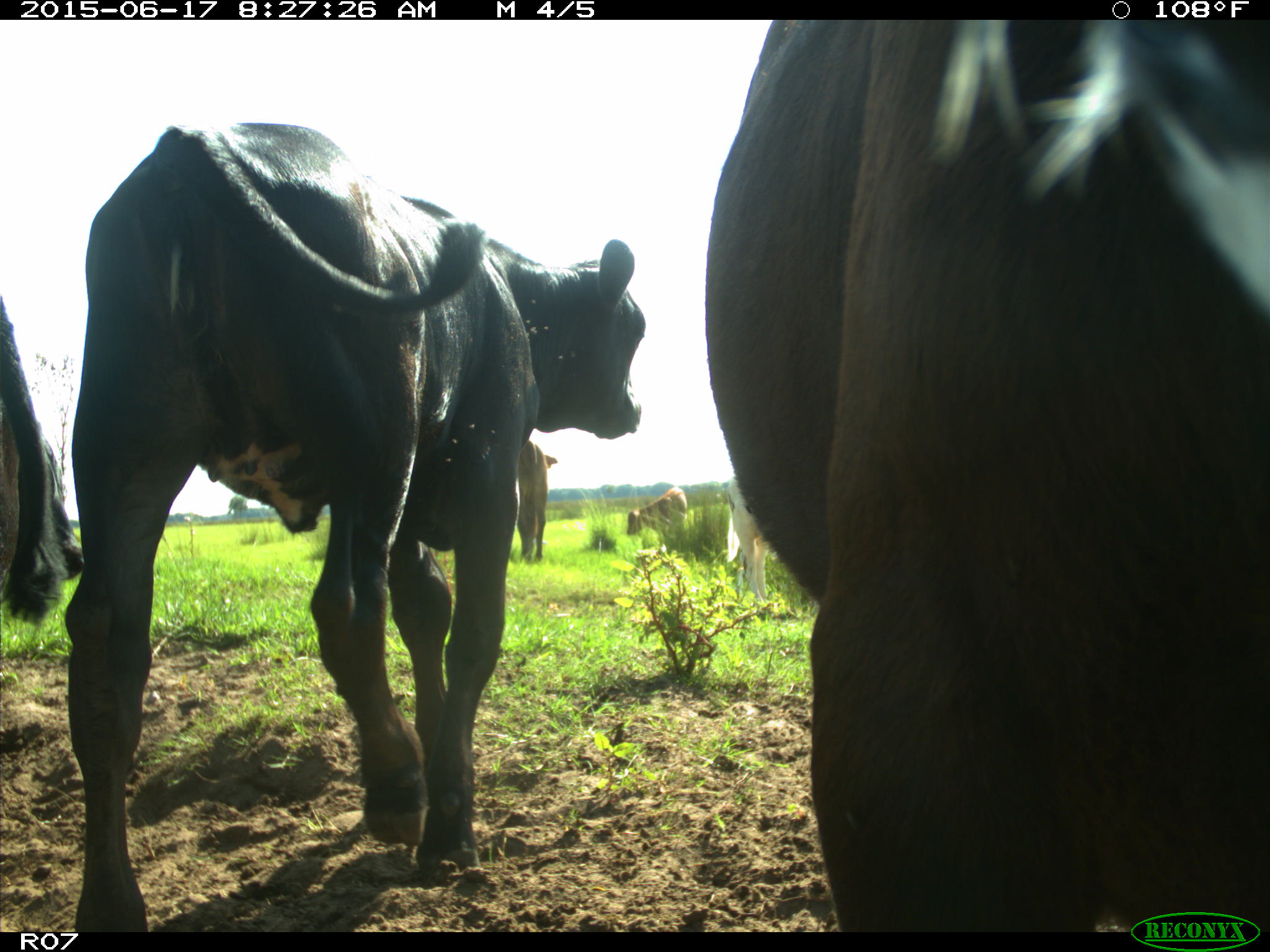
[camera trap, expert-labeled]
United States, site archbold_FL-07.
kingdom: Animalia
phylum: Chordata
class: Mammalia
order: Artiodactyla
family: Bovidae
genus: Bos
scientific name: Bos taurus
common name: domestic cow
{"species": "Bos taurus (domestic cow)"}